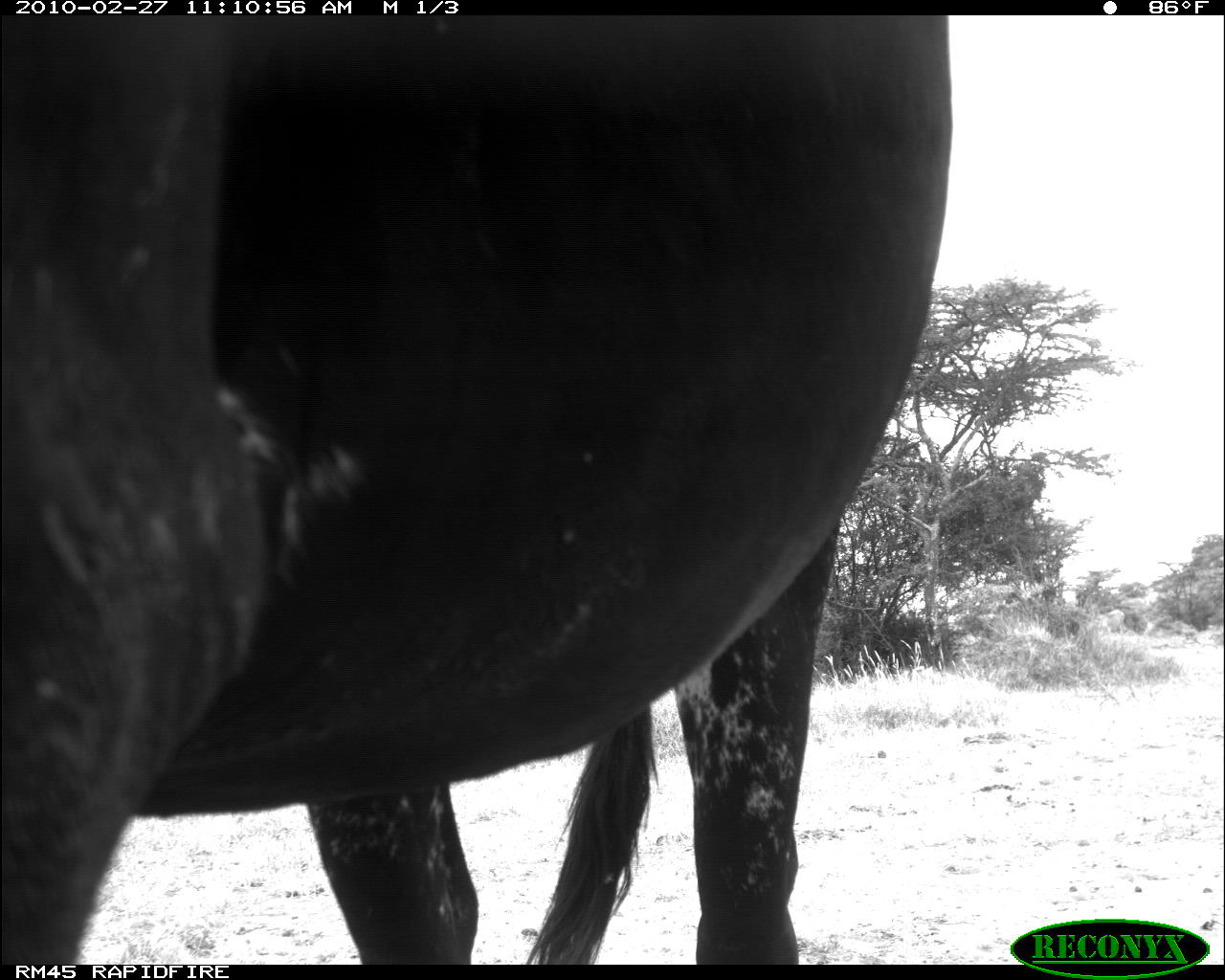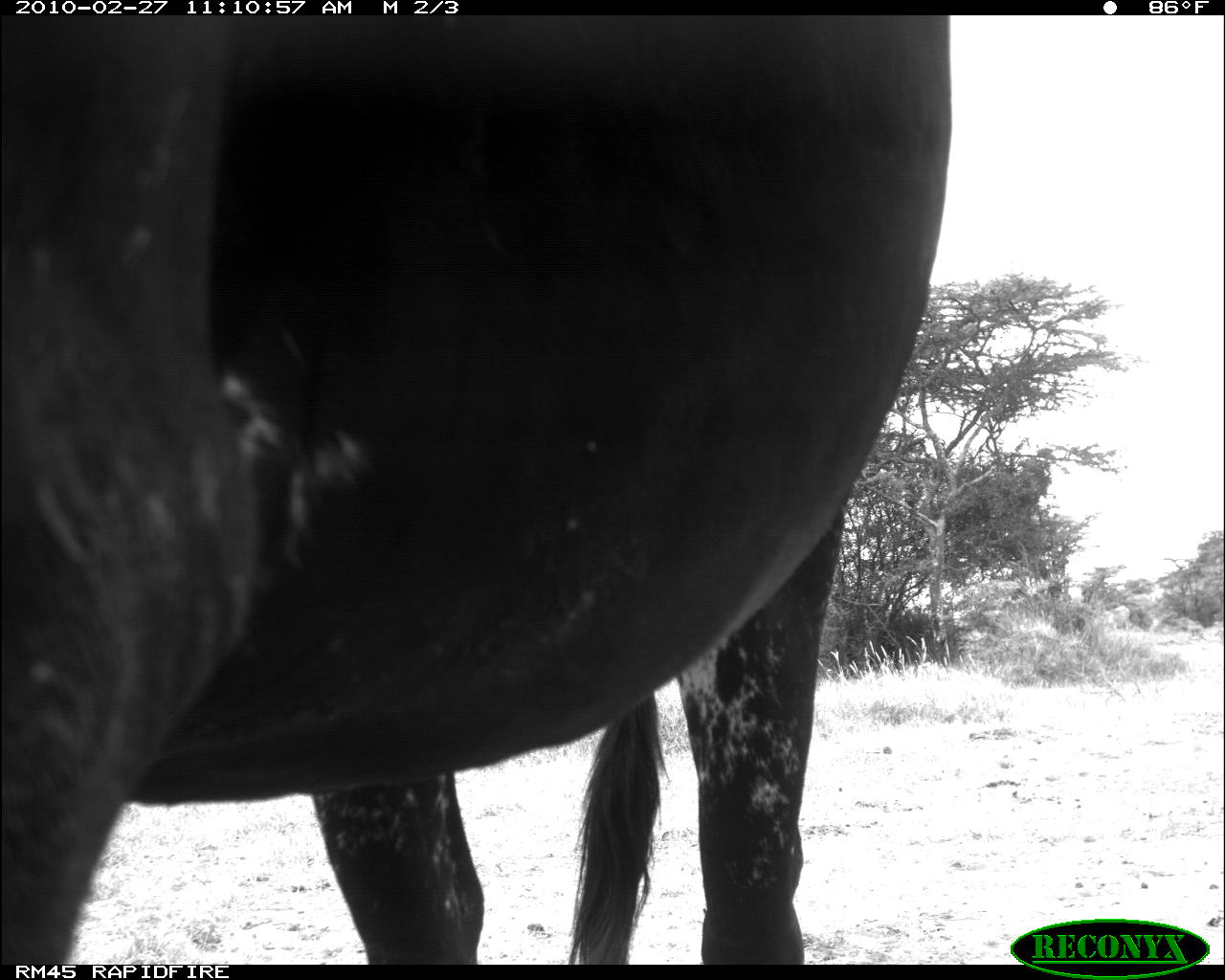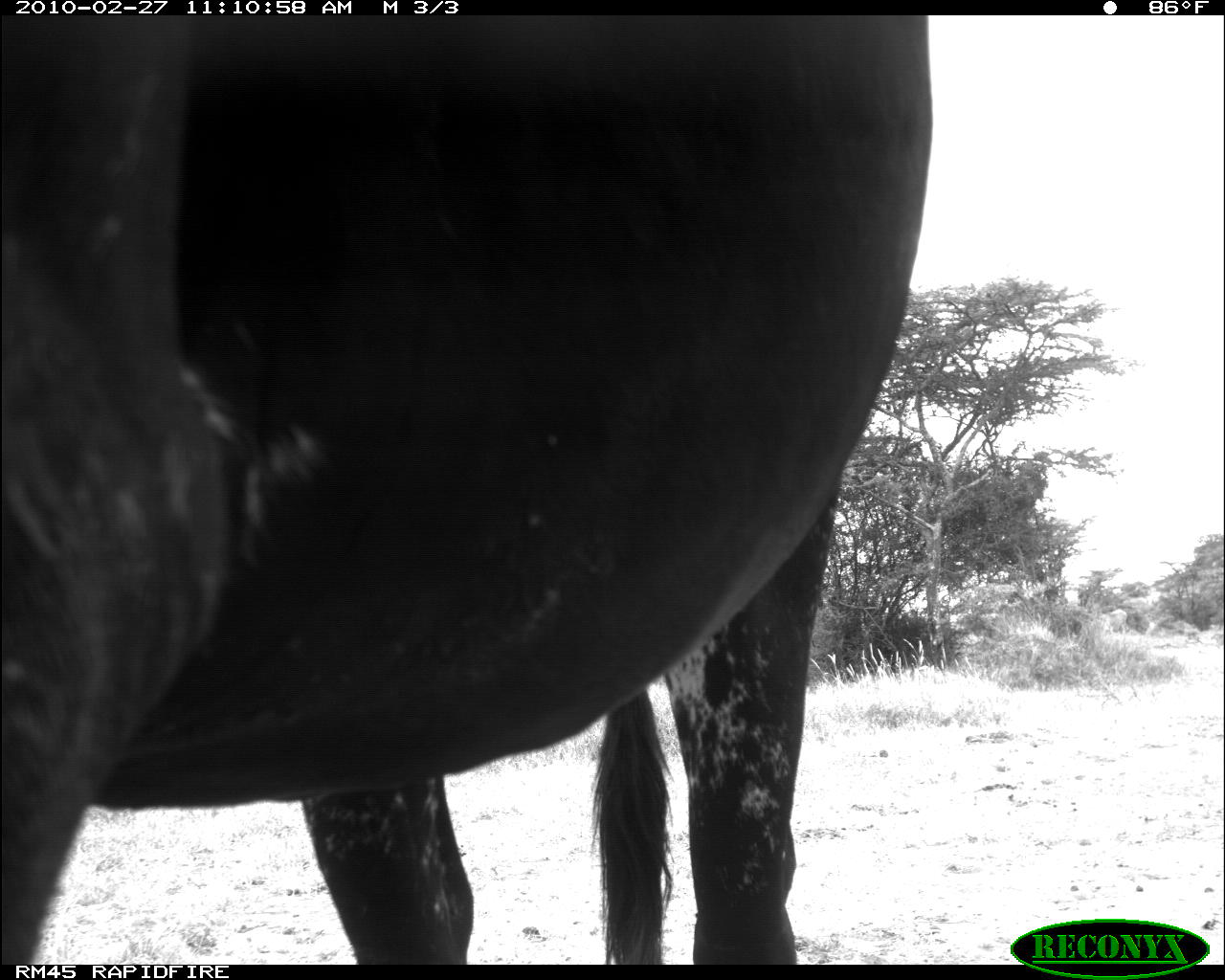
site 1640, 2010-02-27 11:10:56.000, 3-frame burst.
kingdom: Animalia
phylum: Chordata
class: Mammalia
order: Artiodactyla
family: Bovidae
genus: Bos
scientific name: Bos taurus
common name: domestic cattle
Bos taurus (domestic cattle), count 4.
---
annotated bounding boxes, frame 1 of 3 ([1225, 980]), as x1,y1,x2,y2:
bos taurus: 0,13,954,965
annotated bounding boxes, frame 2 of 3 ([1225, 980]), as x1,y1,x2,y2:
bos taurus: 1,16,952,964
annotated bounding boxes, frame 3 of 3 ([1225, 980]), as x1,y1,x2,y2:
bos taurus: 2,15,933,967